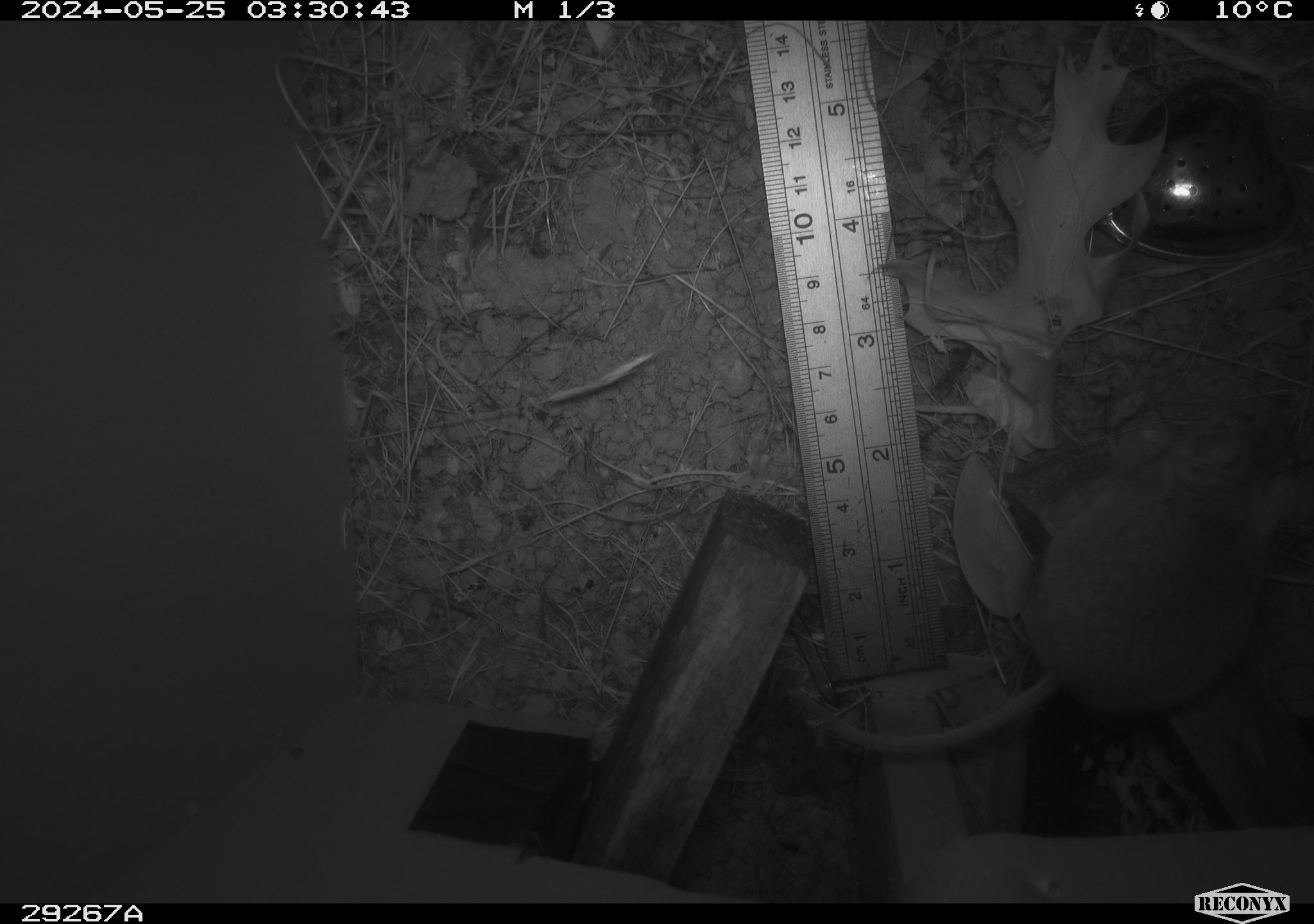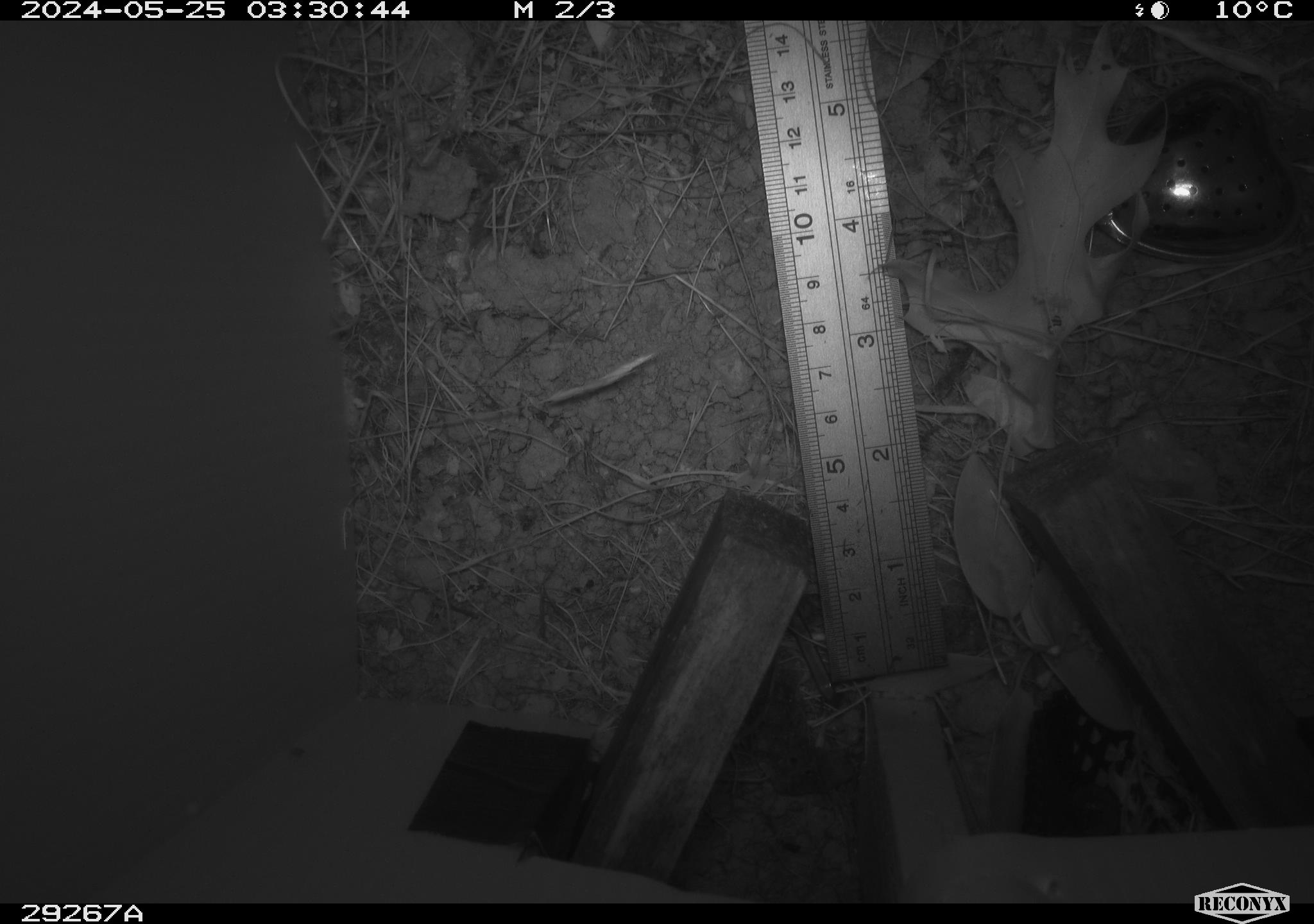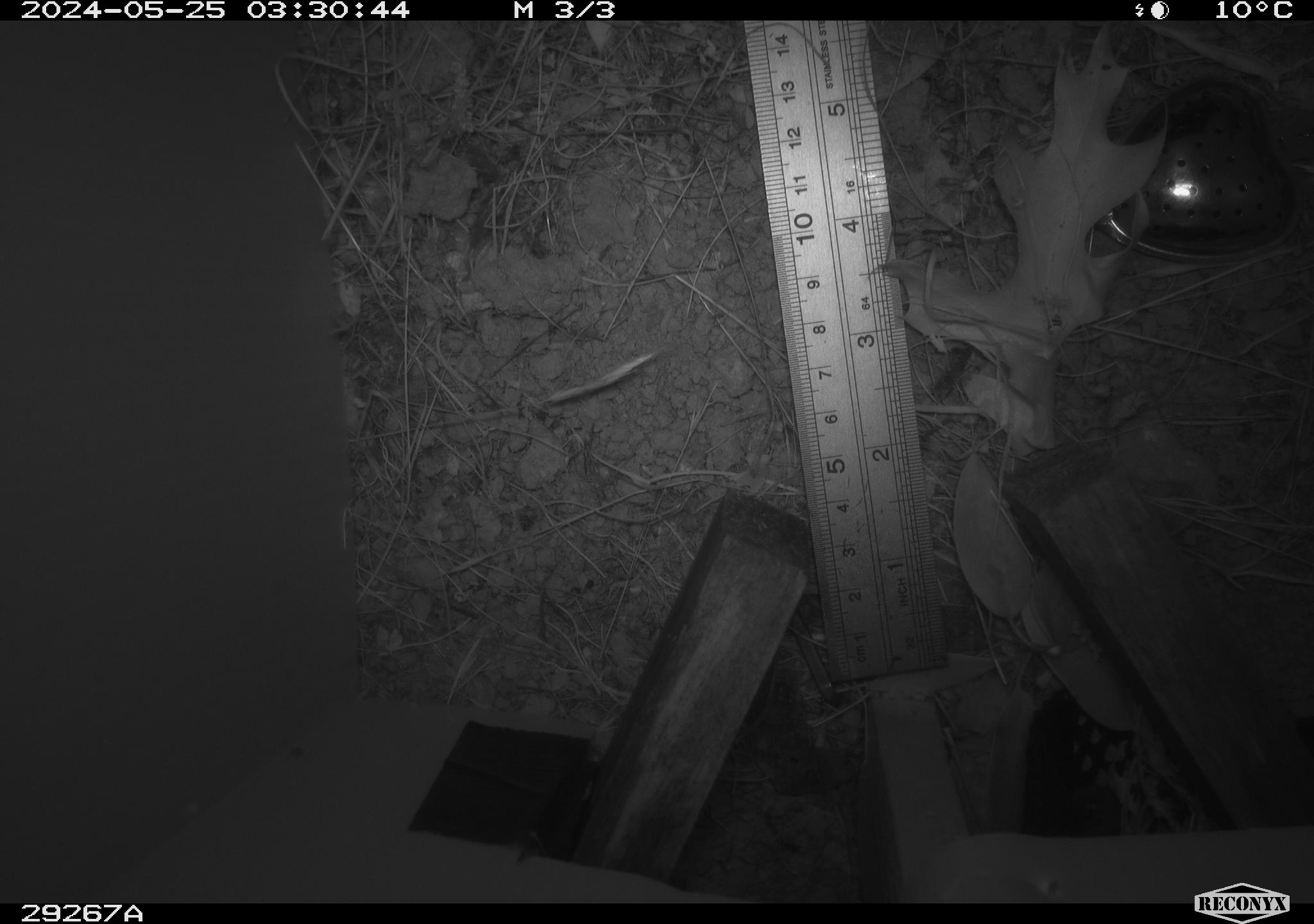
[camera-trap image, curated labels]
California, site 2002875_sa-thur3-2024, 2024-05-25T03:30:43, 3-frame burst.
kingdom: Animalia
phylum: Chordata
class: Mammalia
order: Rodentia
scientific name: Rodentia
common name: mouse species